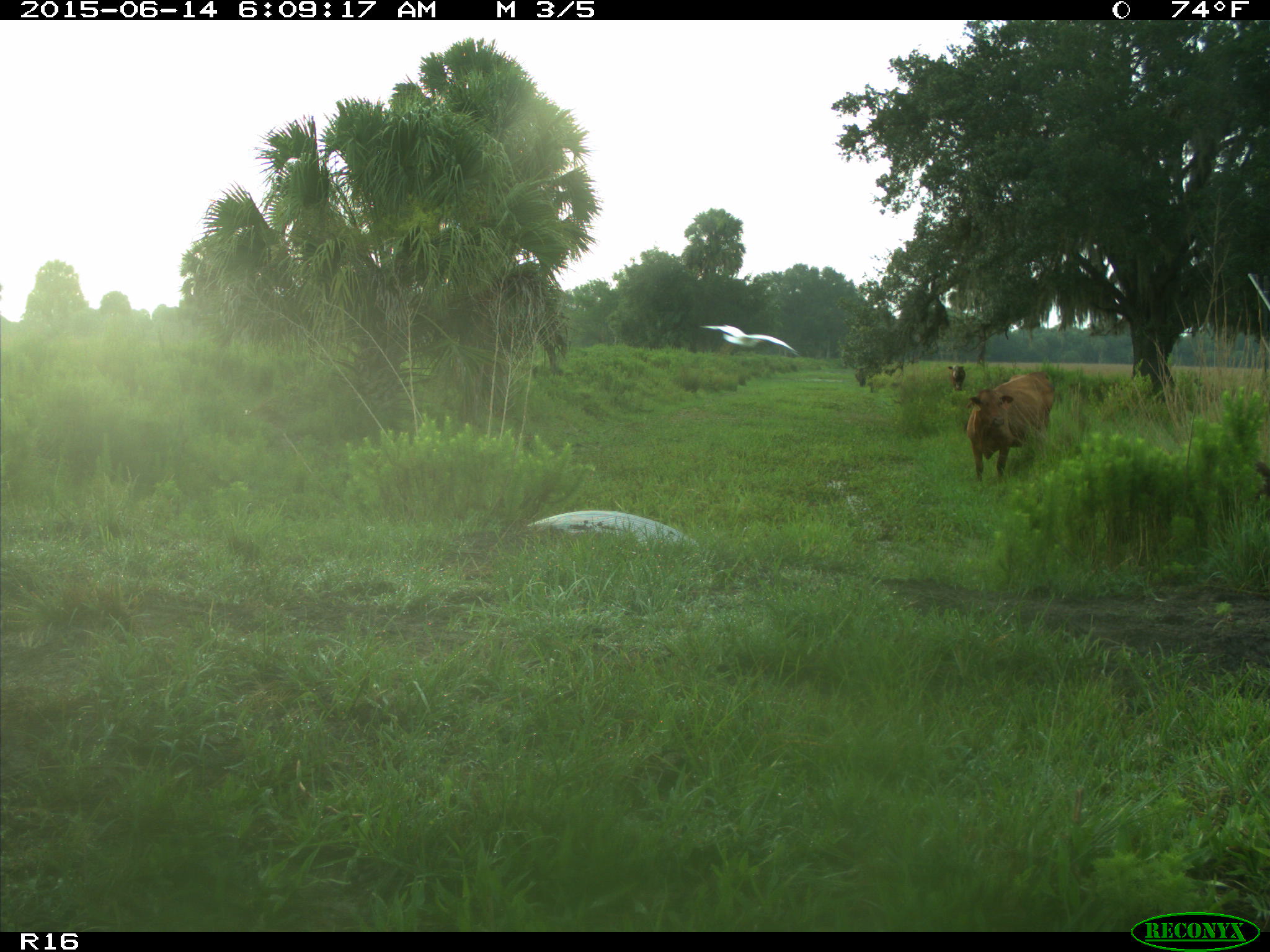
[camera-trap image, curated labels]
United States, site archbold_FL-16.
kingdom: Animalia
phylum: Chordata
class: Mammalia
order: Artiodactyla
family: Bovidae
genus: Bos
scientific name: Bos taurus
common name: domestic cow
Bos taurus (domestic cow).